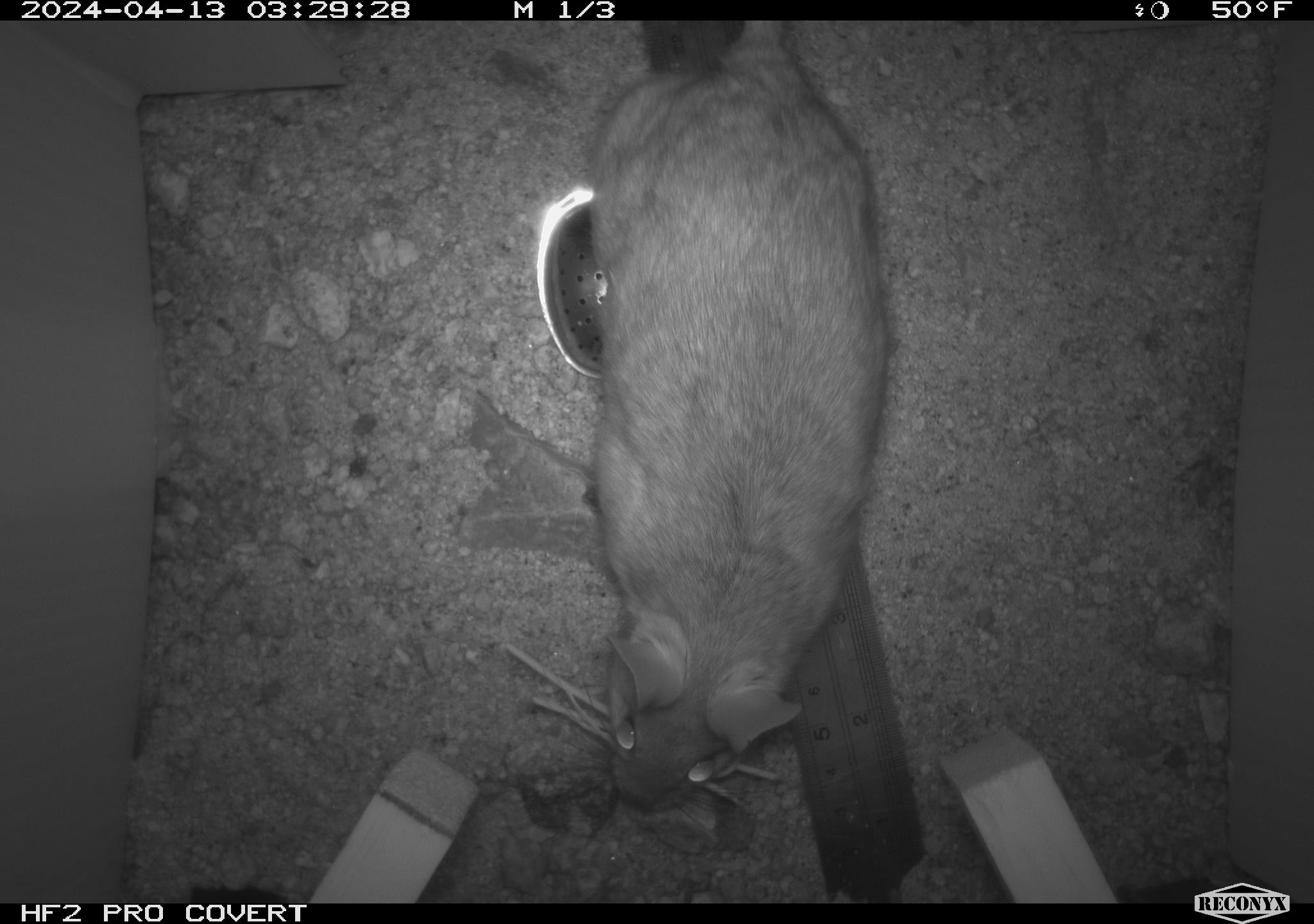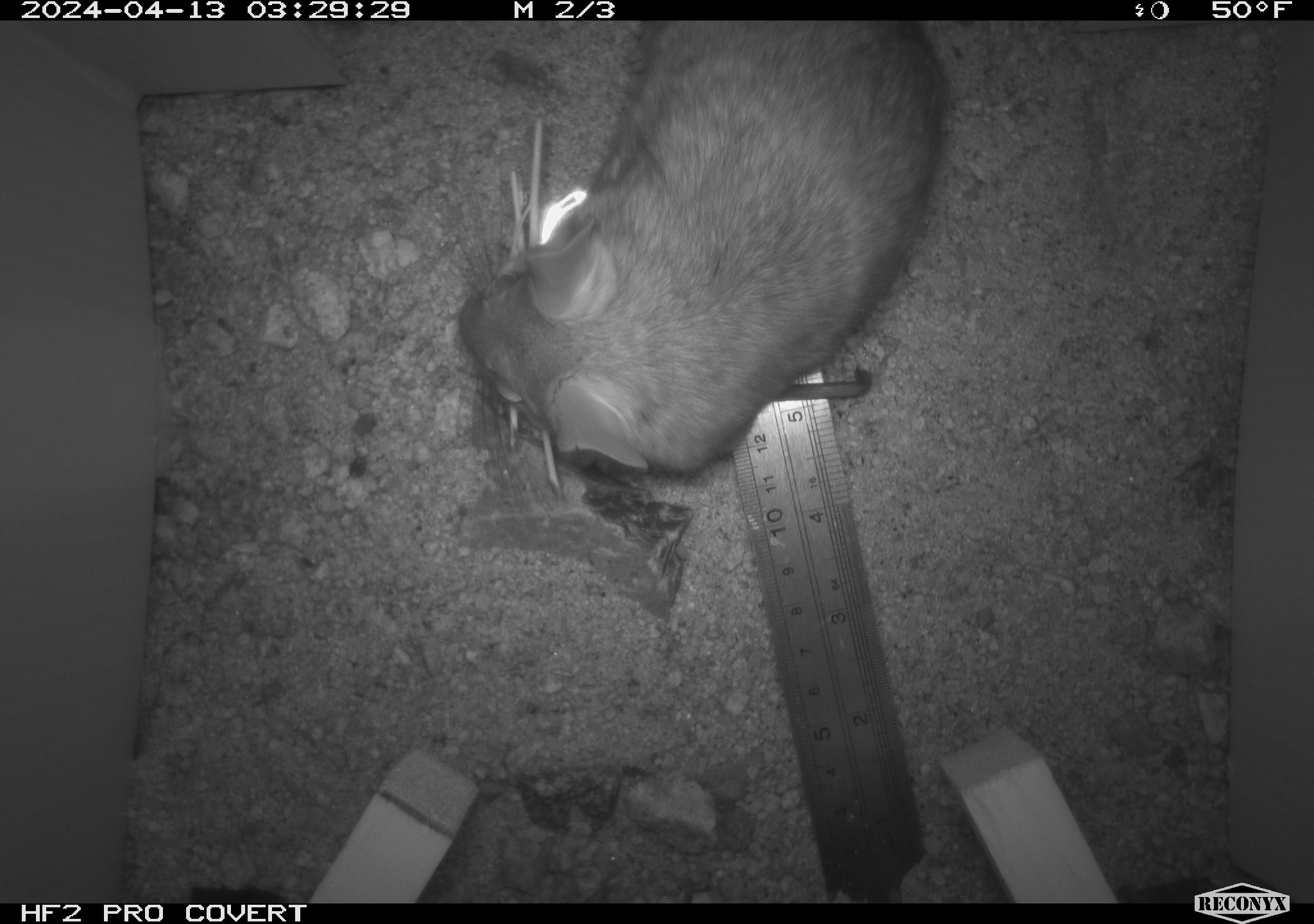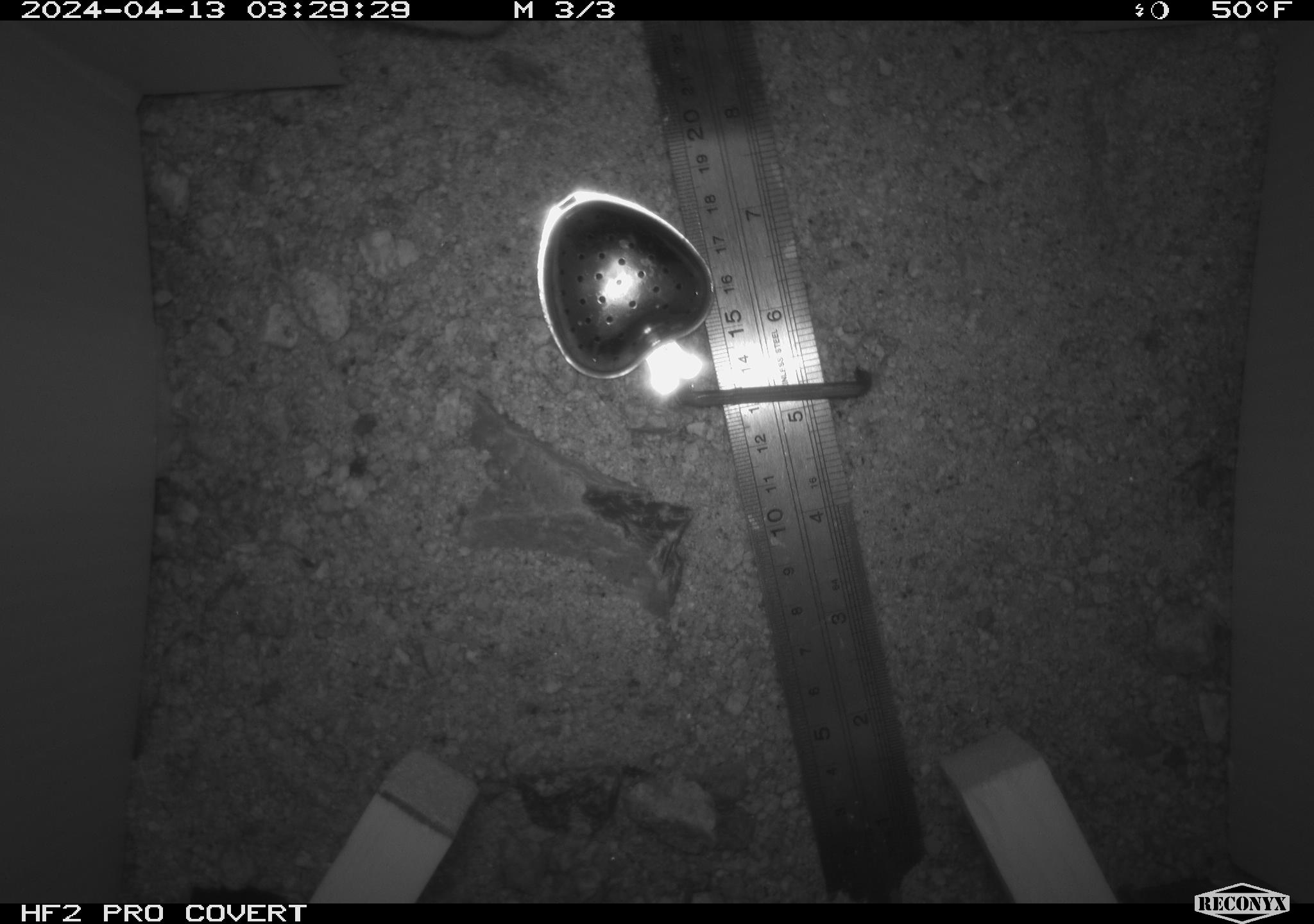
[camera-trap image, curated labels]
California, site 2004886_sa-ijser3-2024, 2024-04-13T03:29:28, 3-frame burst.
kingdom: Animalia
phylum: Chordata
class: Mammalia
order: Rodentia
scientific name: Rodentia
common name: woodrat or rat or mouse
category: woodrat or rat or mouse species